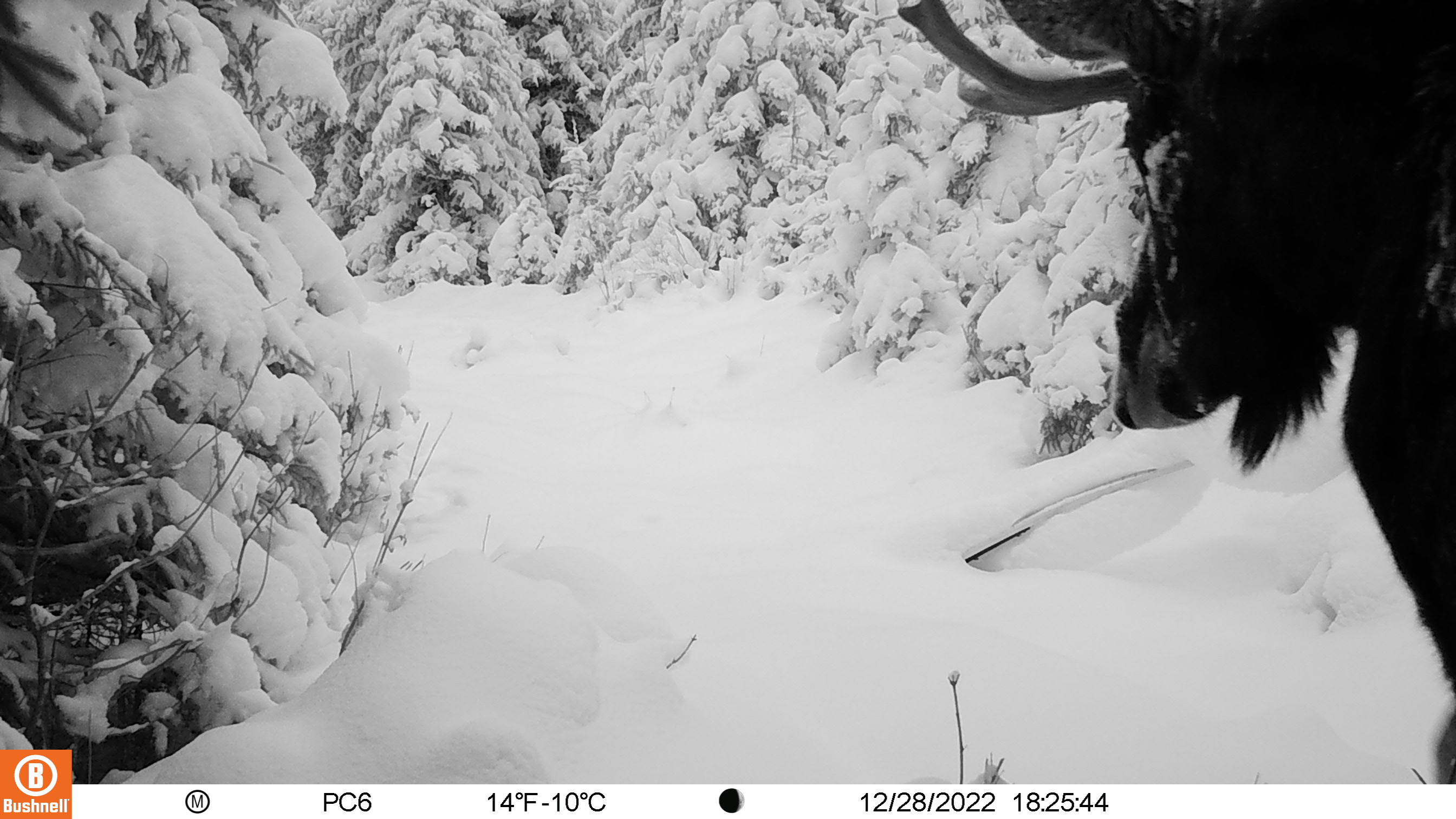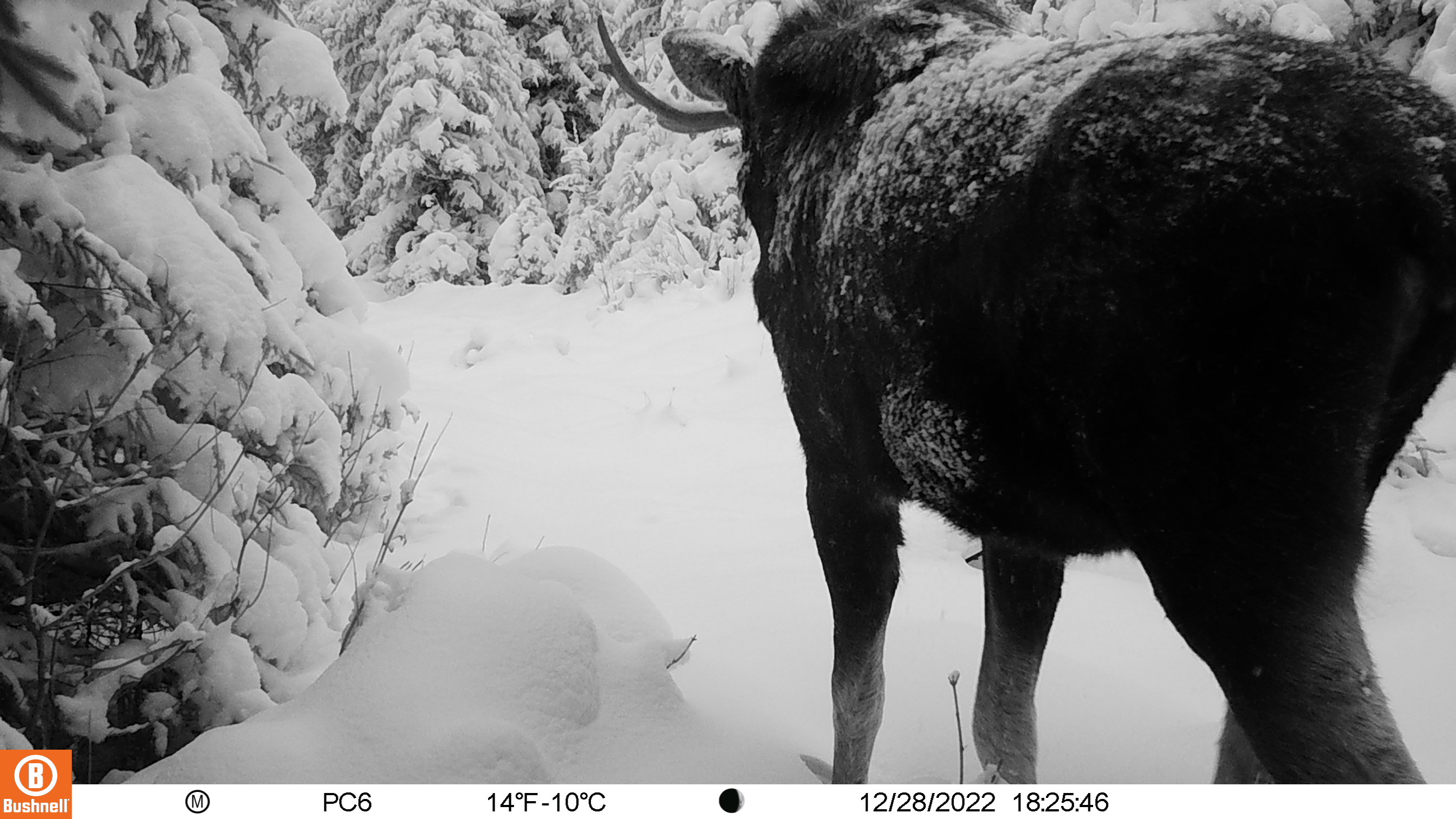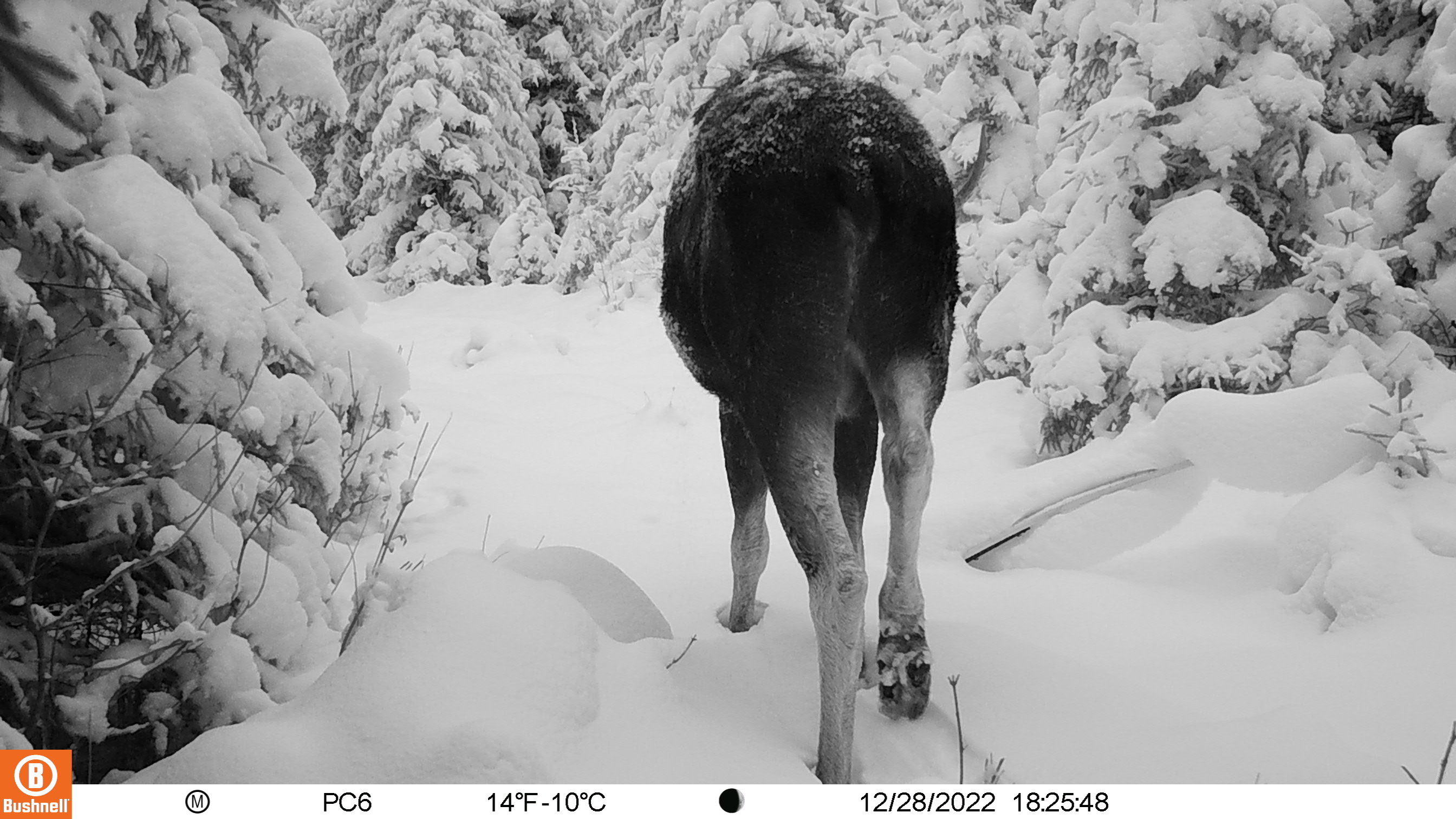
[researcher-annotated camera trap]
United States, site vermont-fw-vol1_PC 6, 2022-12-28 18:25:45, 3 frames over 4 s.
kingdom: Animalia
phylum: Chordata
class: Mammalia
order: Artiodactyla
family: Cervidae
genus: Alces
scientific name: Alces alces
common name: moose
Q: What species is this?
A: Moose (Alces alces).